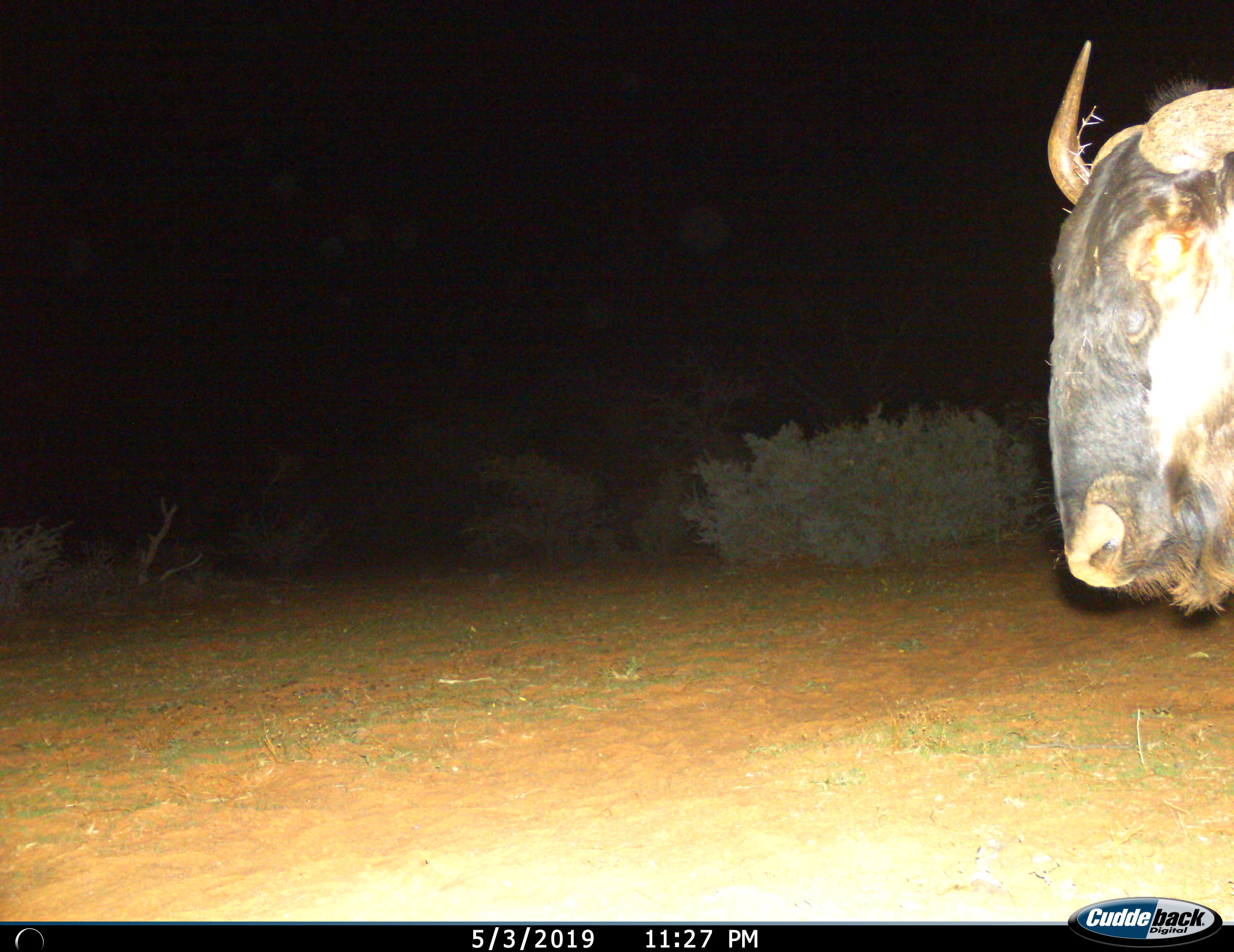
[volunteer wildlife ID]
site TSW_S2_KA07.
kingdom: Animalia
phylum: Chordata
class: Mammalia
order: Artiodactyla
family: Bovidae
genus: Connochaetes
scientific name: Connochaetes taurinus taurinus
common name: blue wildebeest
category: wildebeestblue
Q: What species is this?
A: Wildebeestblue (blue wildebeest) (Connochaetes taurinus taurinus).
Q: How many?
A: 1.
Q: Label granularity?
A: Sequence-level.